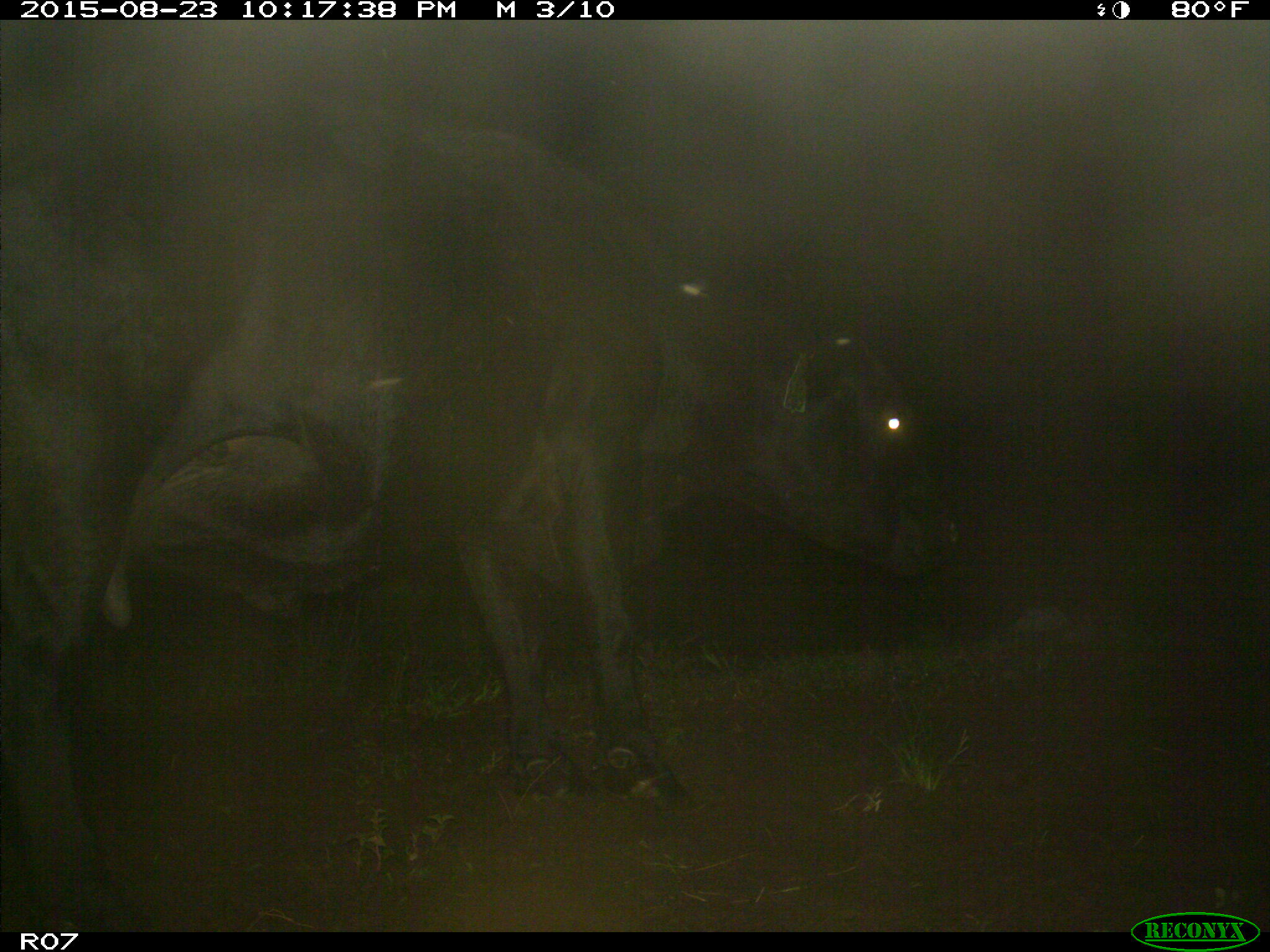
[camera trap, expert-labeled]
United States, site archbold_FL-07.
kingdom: Animalia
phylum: Chordata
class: Mammalia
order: Artiodactyla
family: Bovidae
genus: Bos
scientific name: Bos taurus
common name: domestic cow